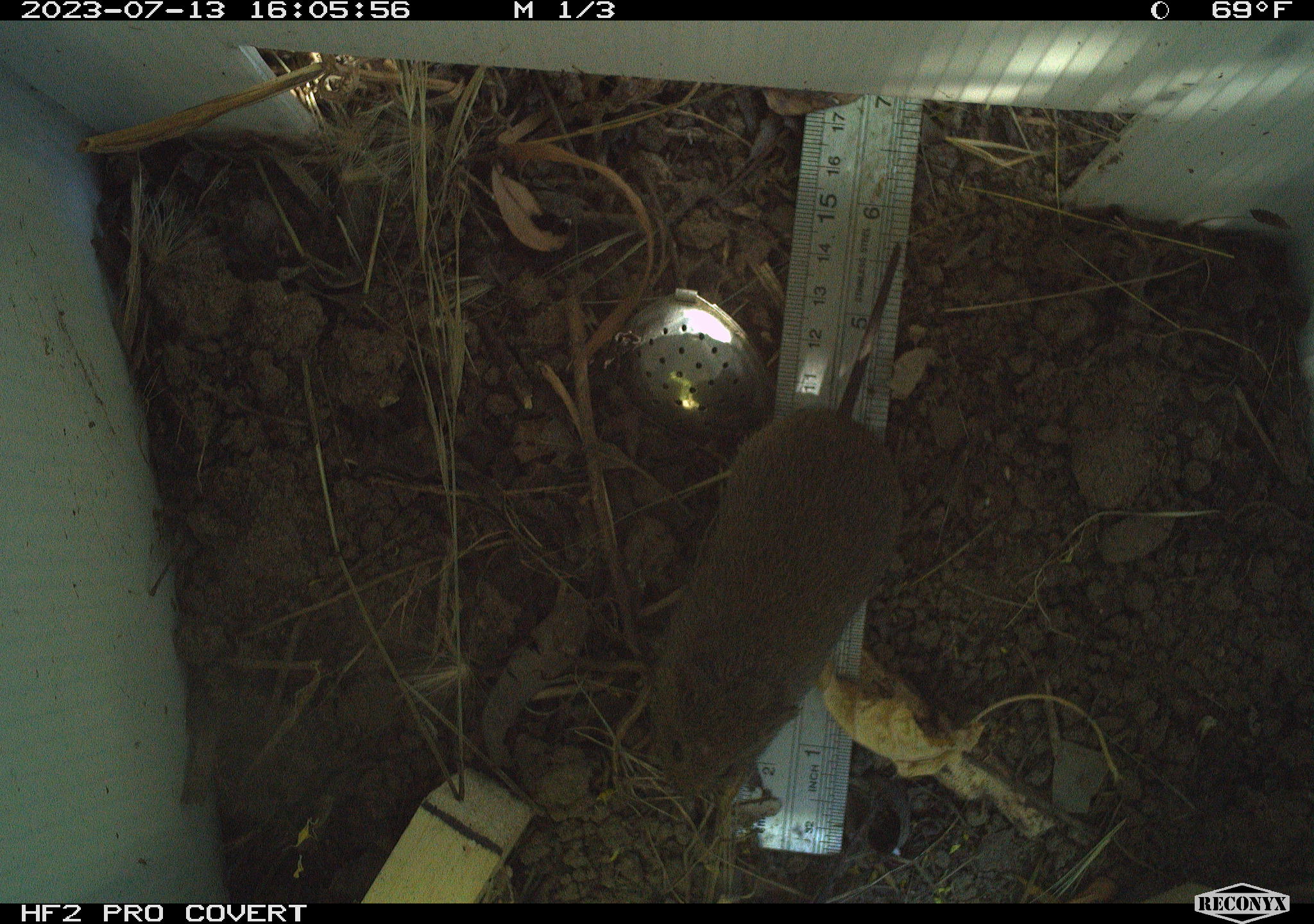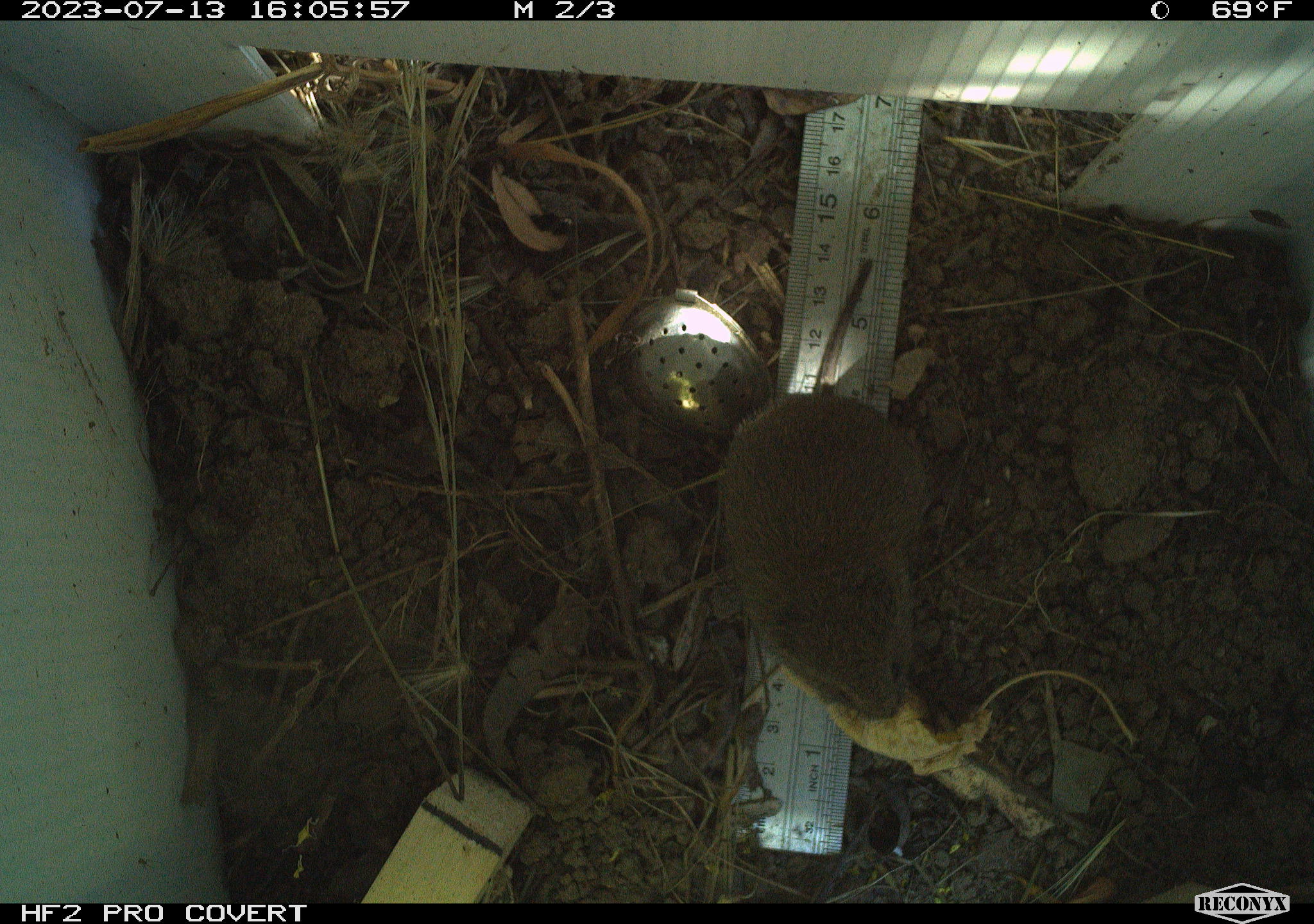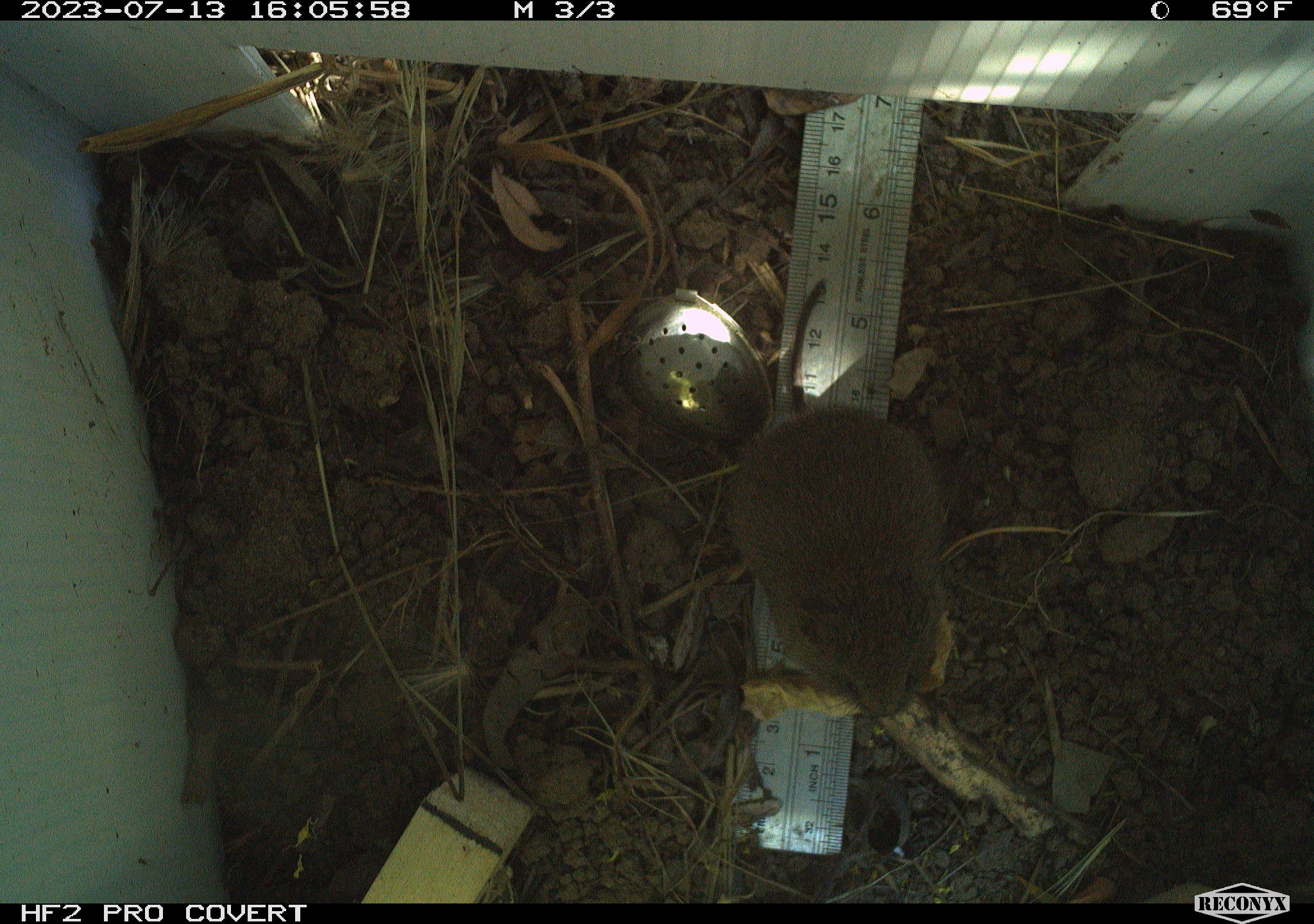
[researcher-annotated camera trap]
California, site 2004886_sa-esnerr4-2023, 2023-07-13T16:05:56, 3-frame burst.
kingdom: Animalia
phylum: Chordata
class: Mammalia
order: Rodentia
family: Cricetidae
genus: Microtus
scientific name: Microtus californicus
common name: california vole